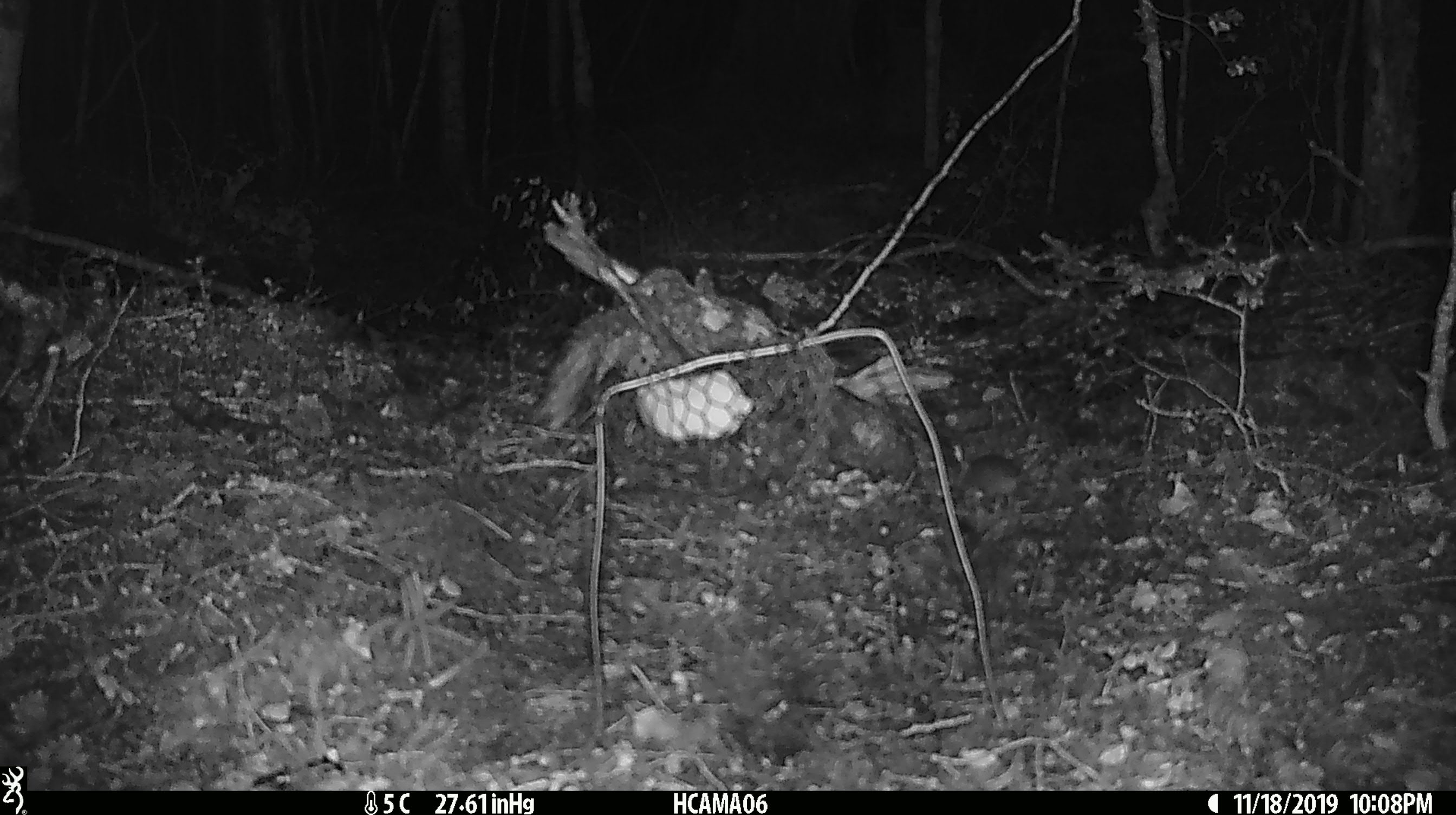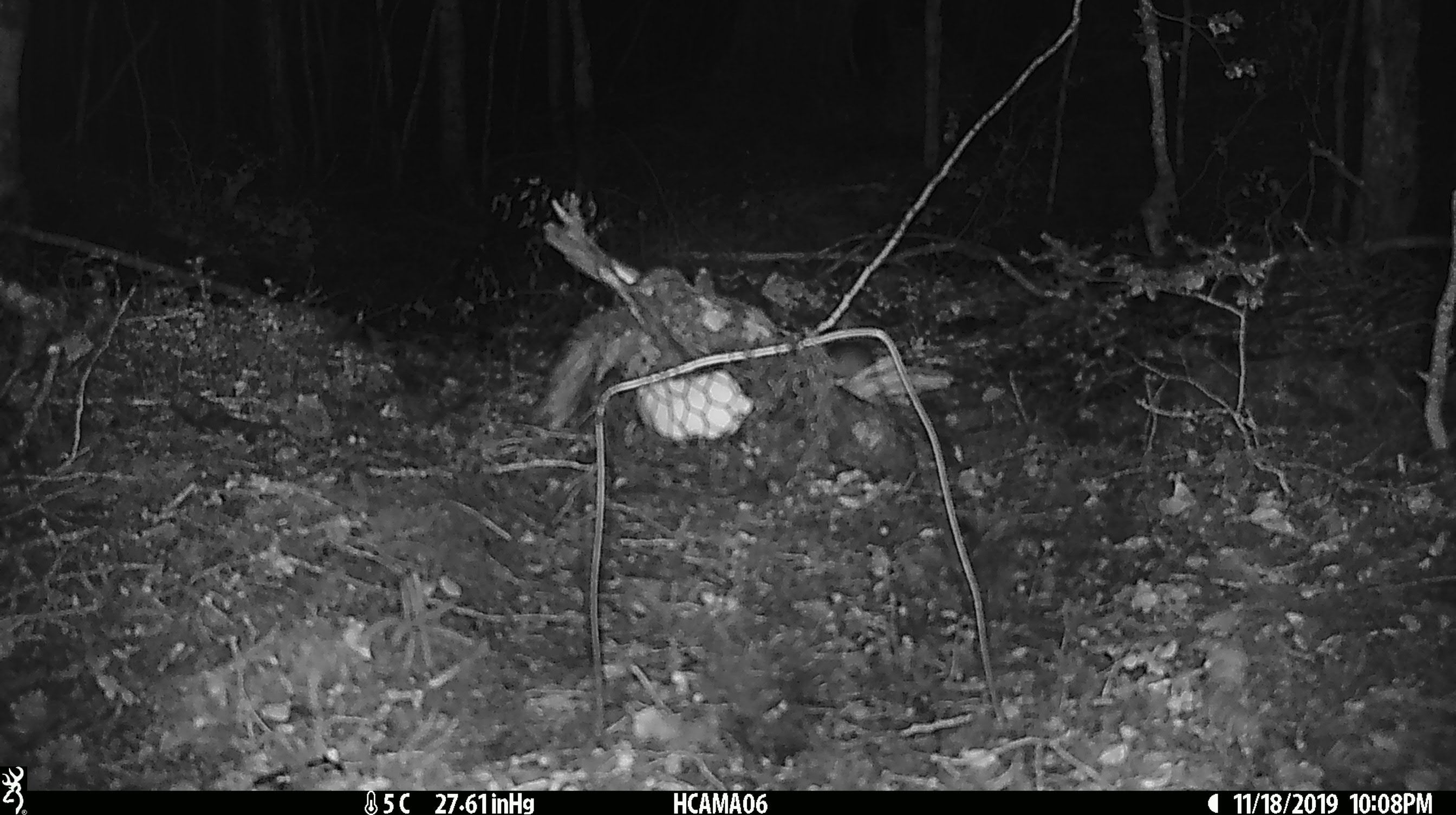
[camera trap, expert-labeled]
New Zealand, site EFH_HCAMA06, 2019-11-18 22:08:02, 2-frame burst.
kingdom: Animalia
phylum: Chordata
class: Mammalia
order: Rodentia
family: Muridae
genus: Mus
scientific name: Mus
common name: mouse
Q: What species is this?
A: Mouse (Mus).